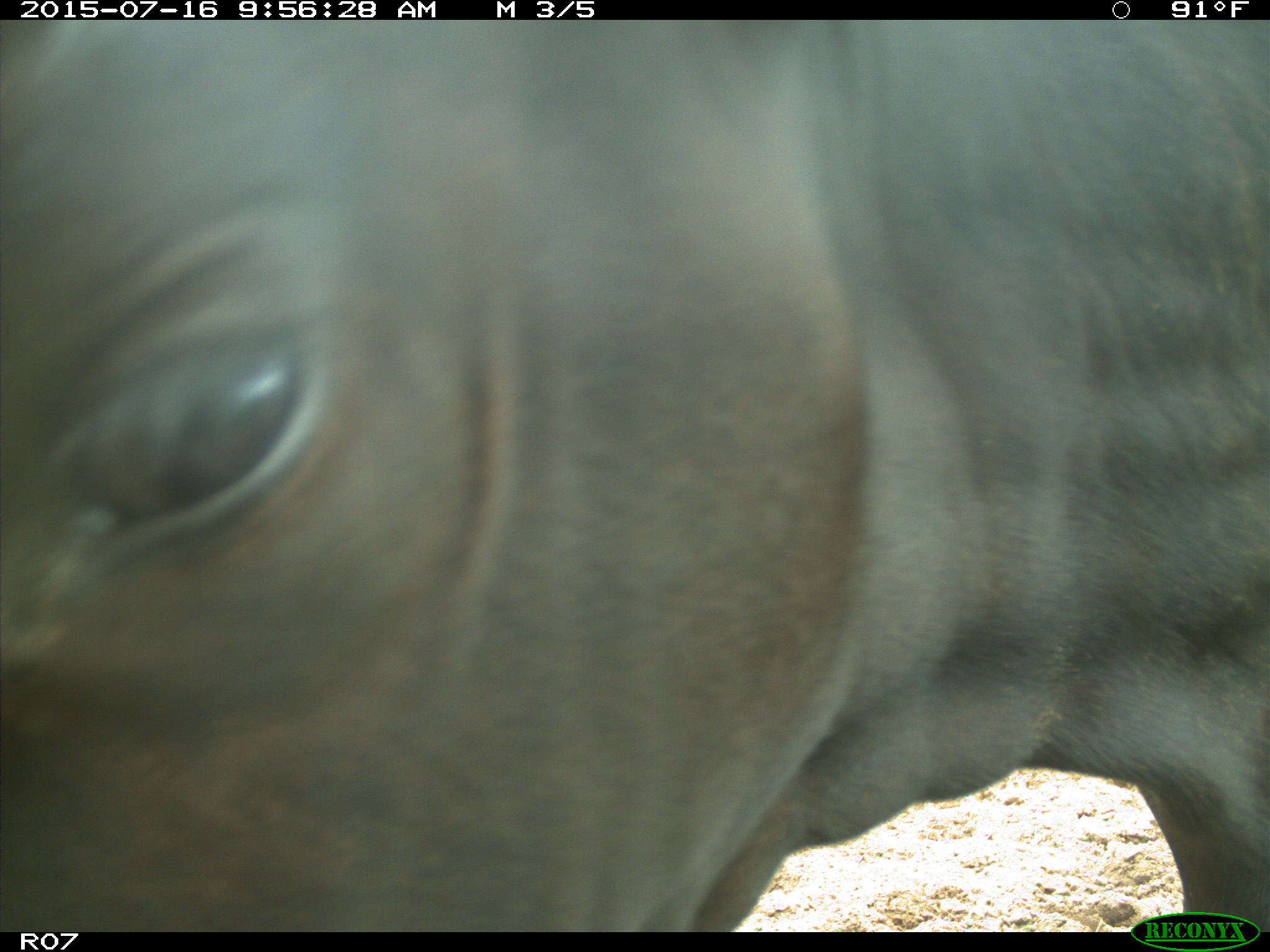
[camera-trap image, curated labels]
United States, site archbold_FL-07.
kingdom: Animalia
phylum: Chordata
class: Mammalia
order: Artiodactyla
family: Bovidae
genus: Bos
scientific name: Bos taurus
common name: domestic cow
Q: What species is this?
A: Bos taurus (domestic cow).